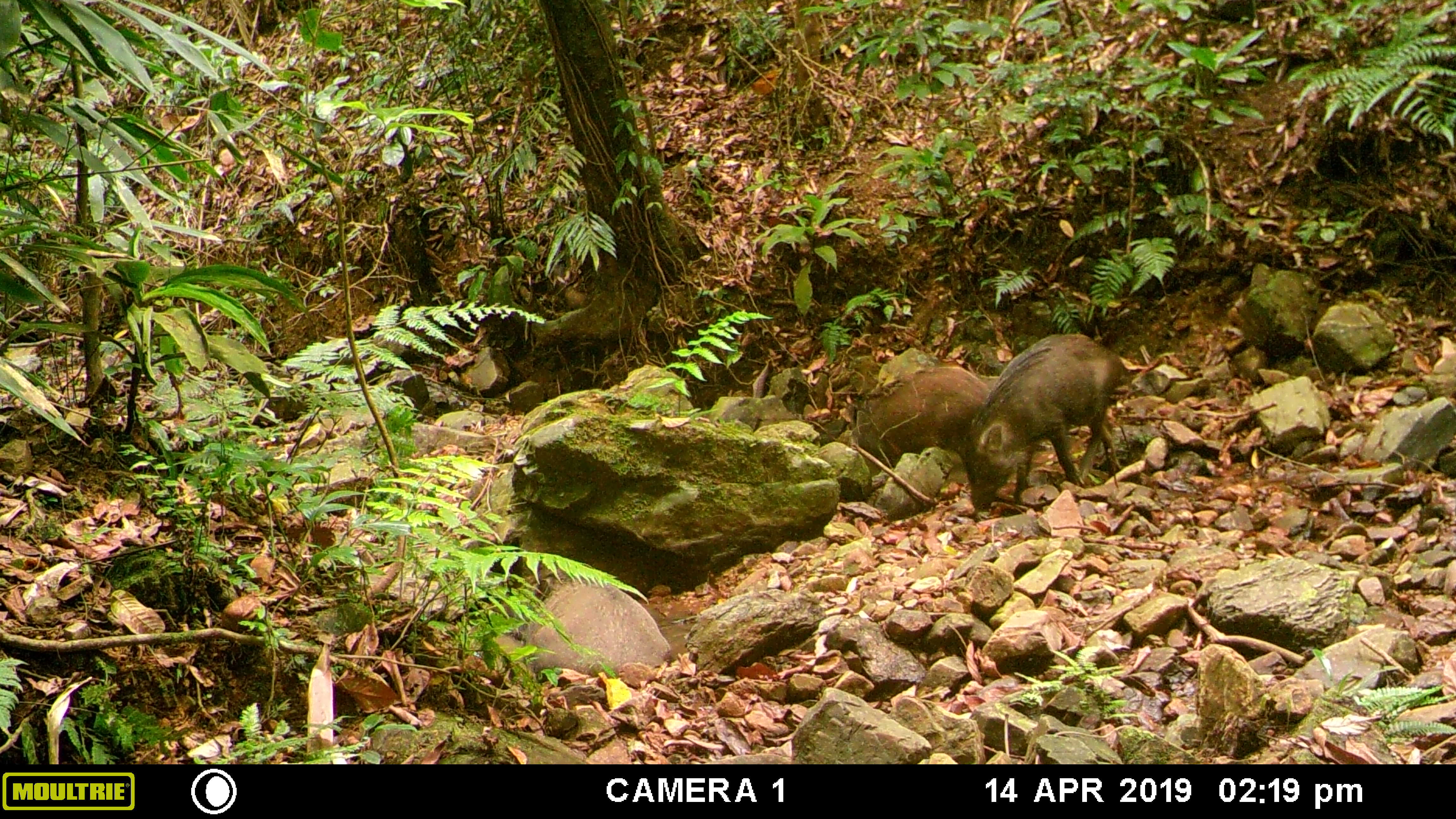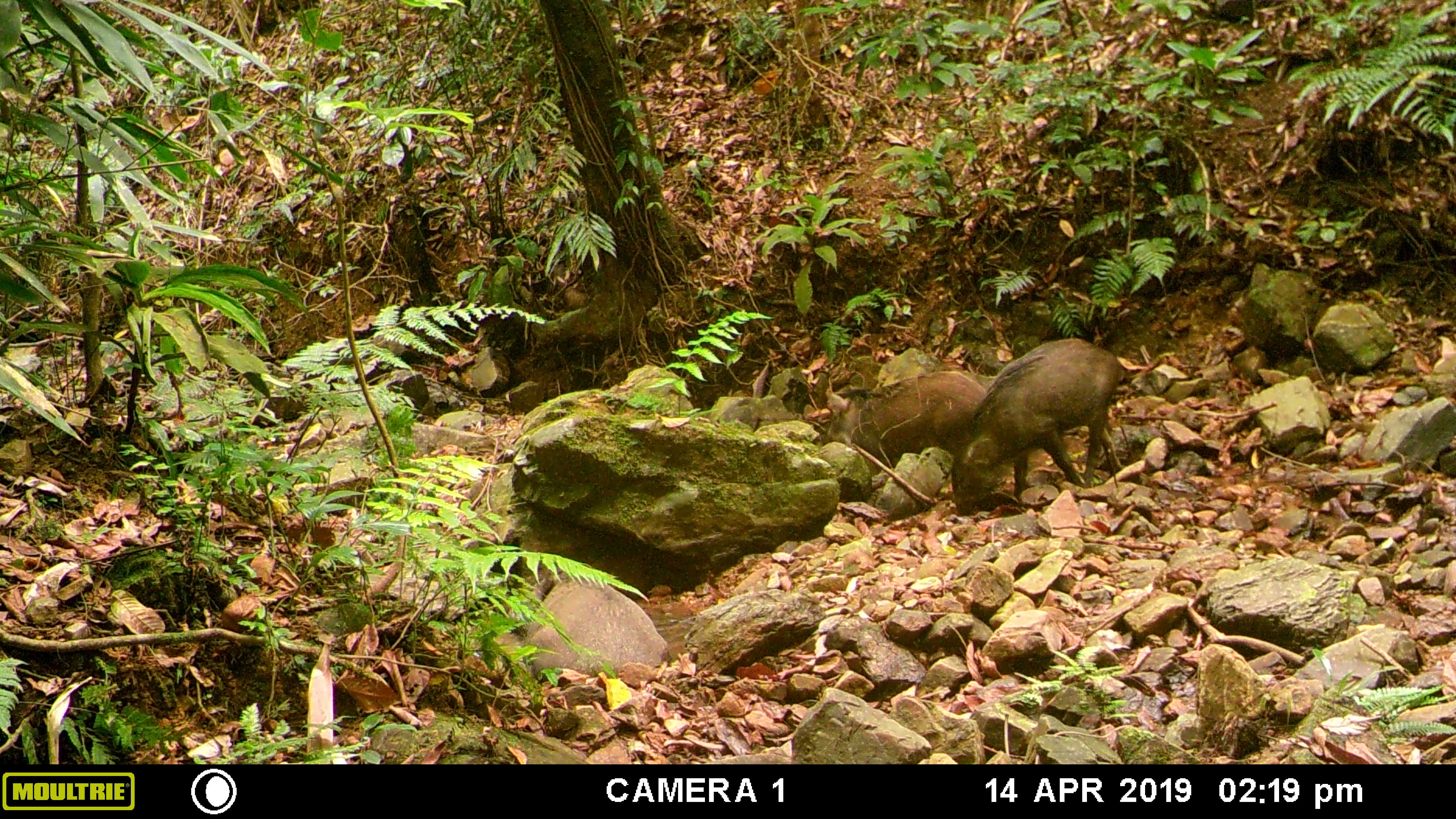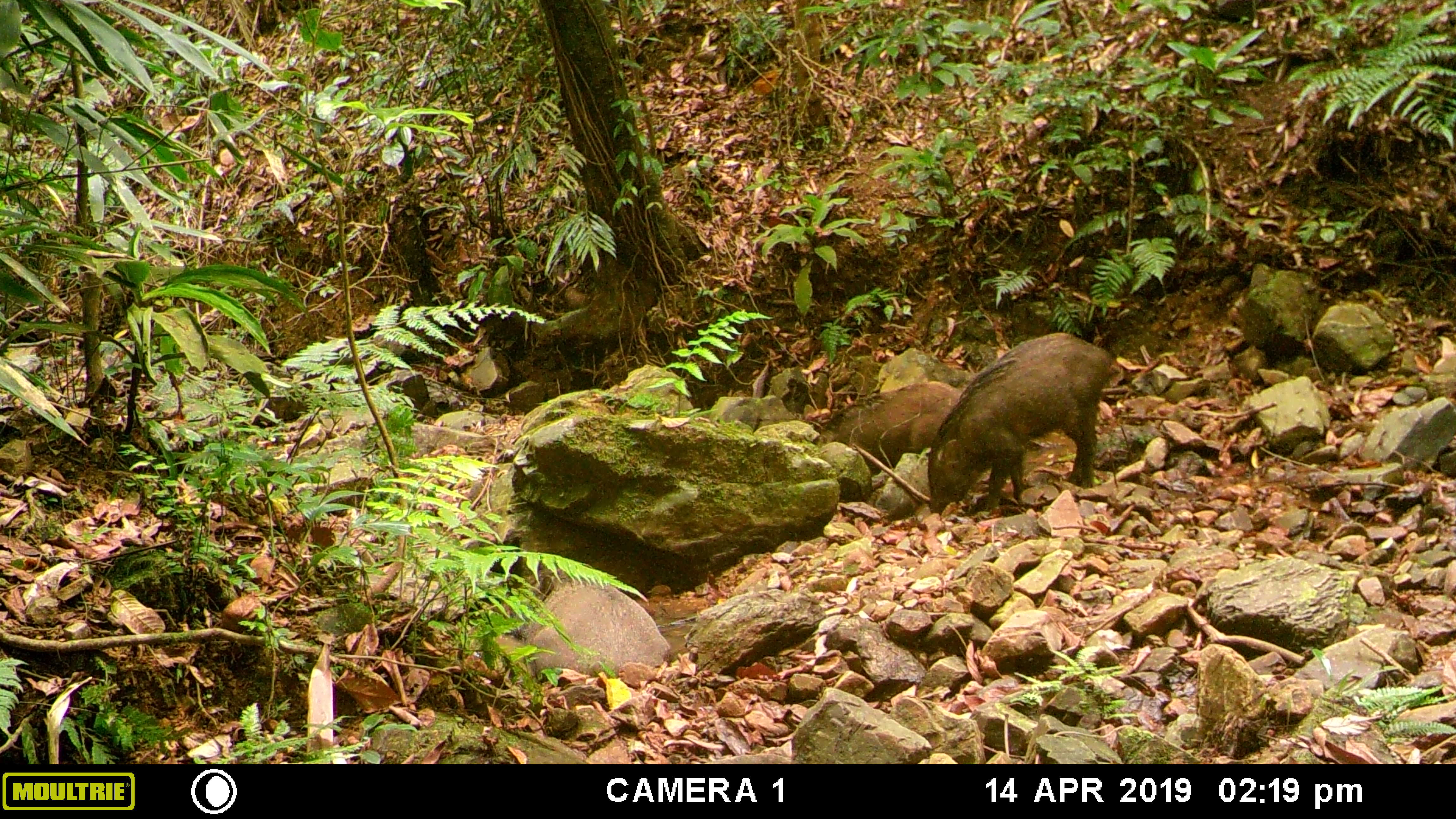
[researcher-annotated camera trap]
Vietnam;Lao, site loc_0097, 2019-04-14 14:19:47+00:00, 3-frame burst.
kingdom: Animalia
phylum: Chordata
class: Mammalia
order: Artiodactyla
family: Suidae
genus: Sus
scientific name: Sus scrofa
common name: eurasian wild pig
Eurasian wild pig (Sus scrofa). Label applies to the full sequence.